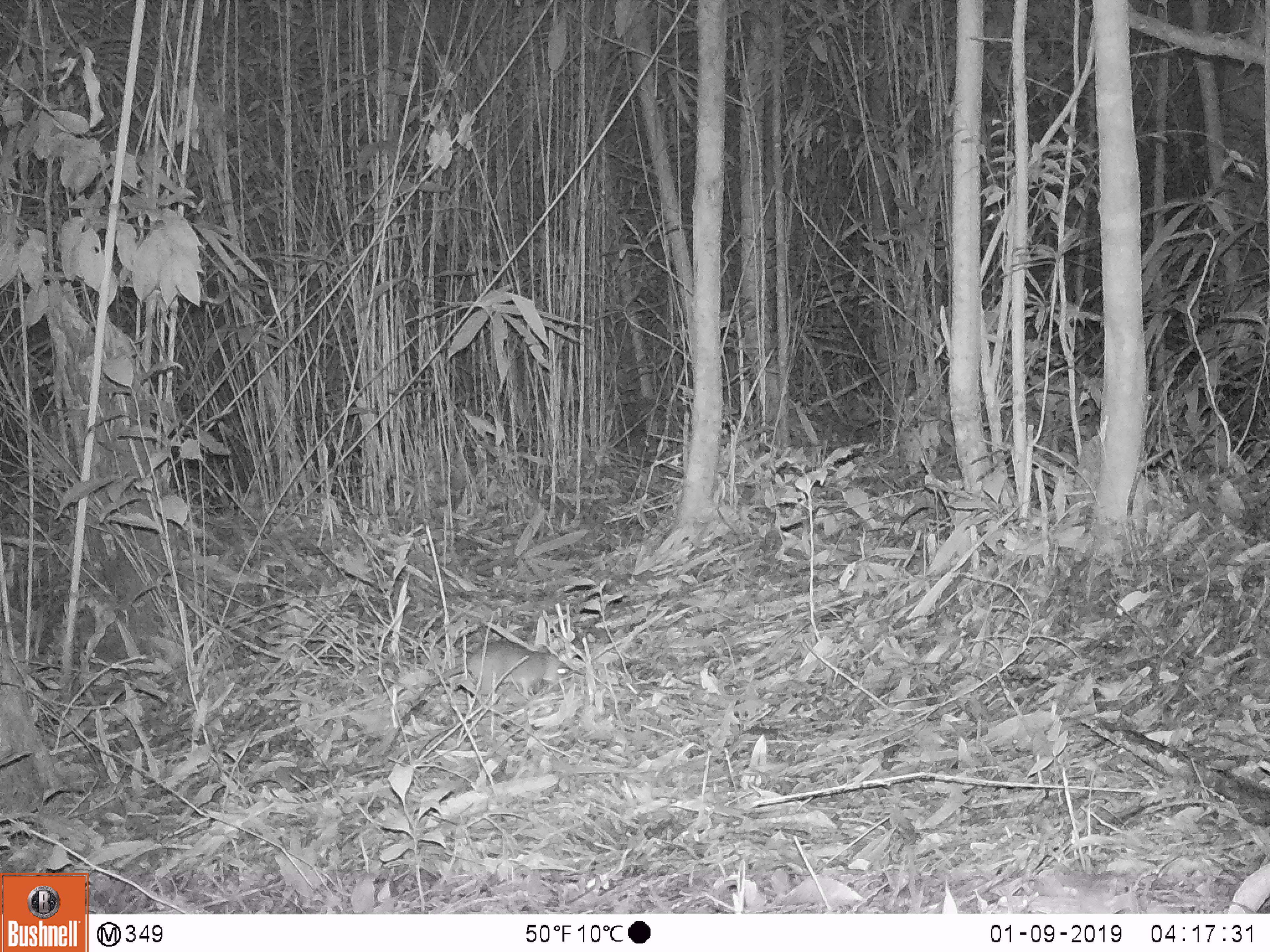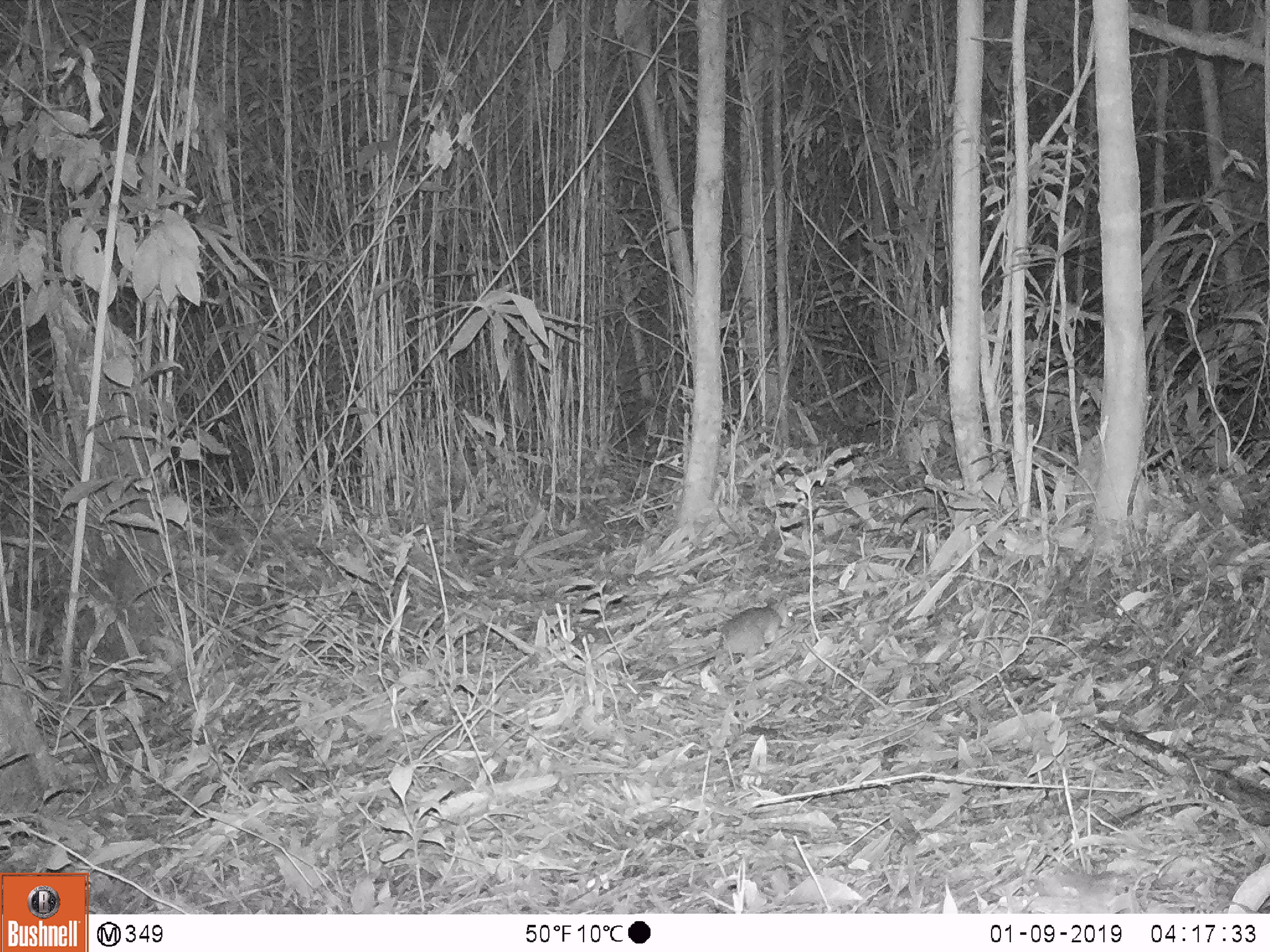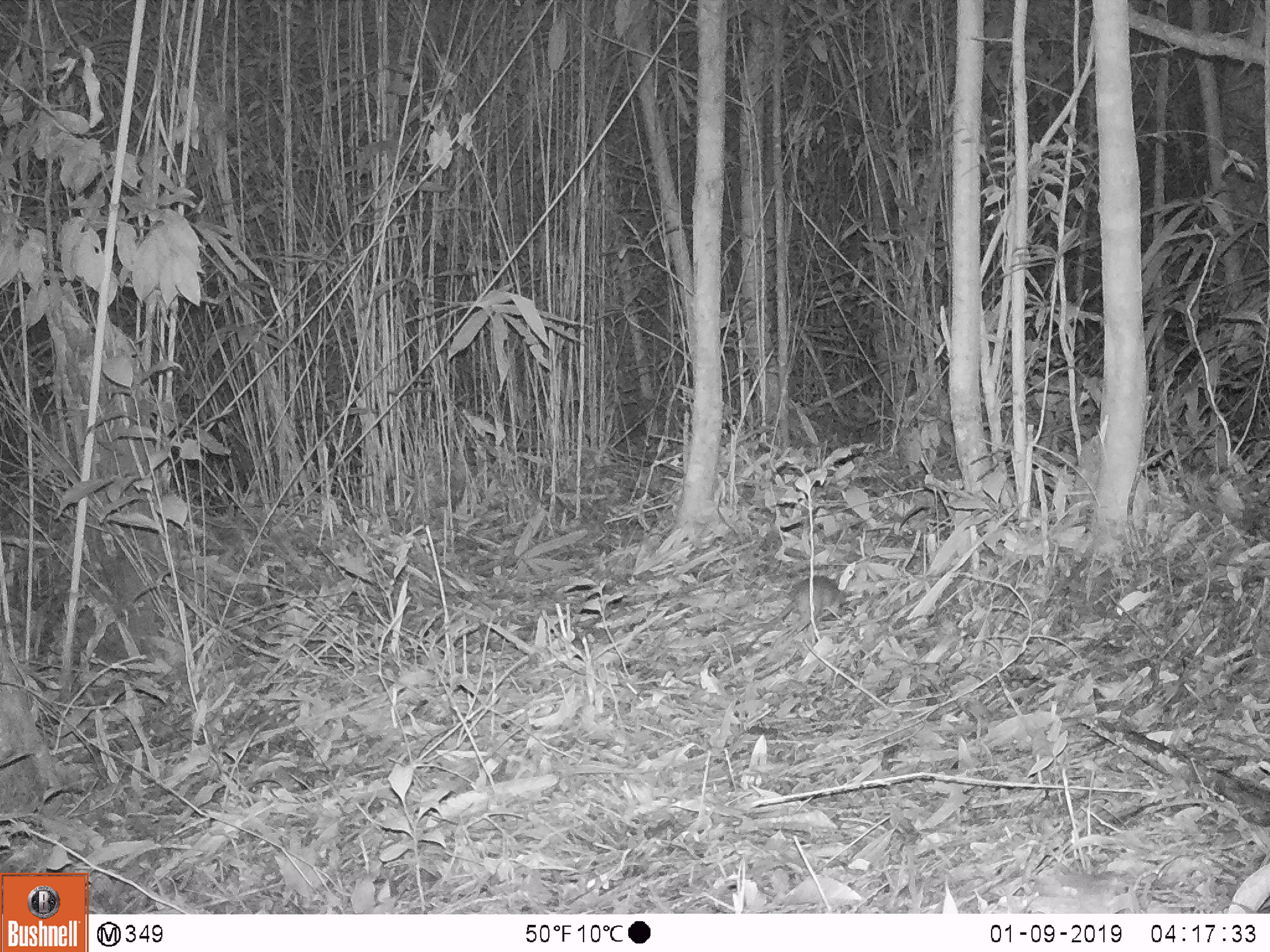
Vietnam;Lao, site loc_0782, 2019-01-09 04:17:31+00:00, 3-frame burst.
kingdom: Animalia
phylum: Chordata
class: Mammalia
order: Rodentia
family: Muridae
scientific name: Muridae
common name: old-world mice and rats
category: unidentified murid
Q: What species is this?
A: Unidentified murid (old-world mice and rats) (Muridae).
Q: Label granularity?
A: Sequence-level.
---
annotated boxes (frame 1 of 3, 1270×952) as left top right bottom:
unidentified murid: 378 640 569 750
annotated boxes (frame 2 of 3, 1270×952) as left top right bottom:
unidentified murid: 669 595 793 672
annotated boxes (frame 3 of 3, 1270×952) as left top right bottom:
unidentified murid: 744 575 846 651